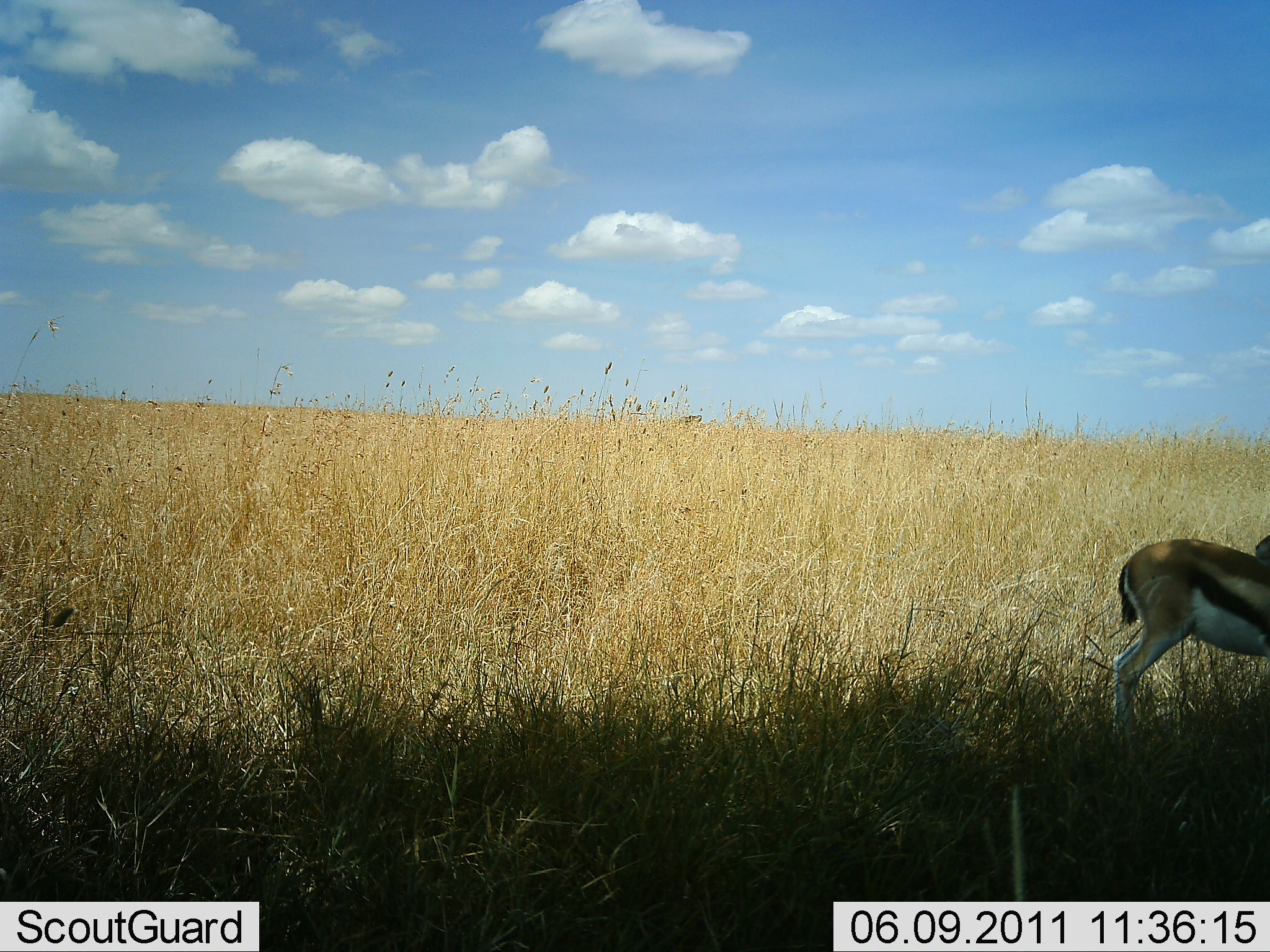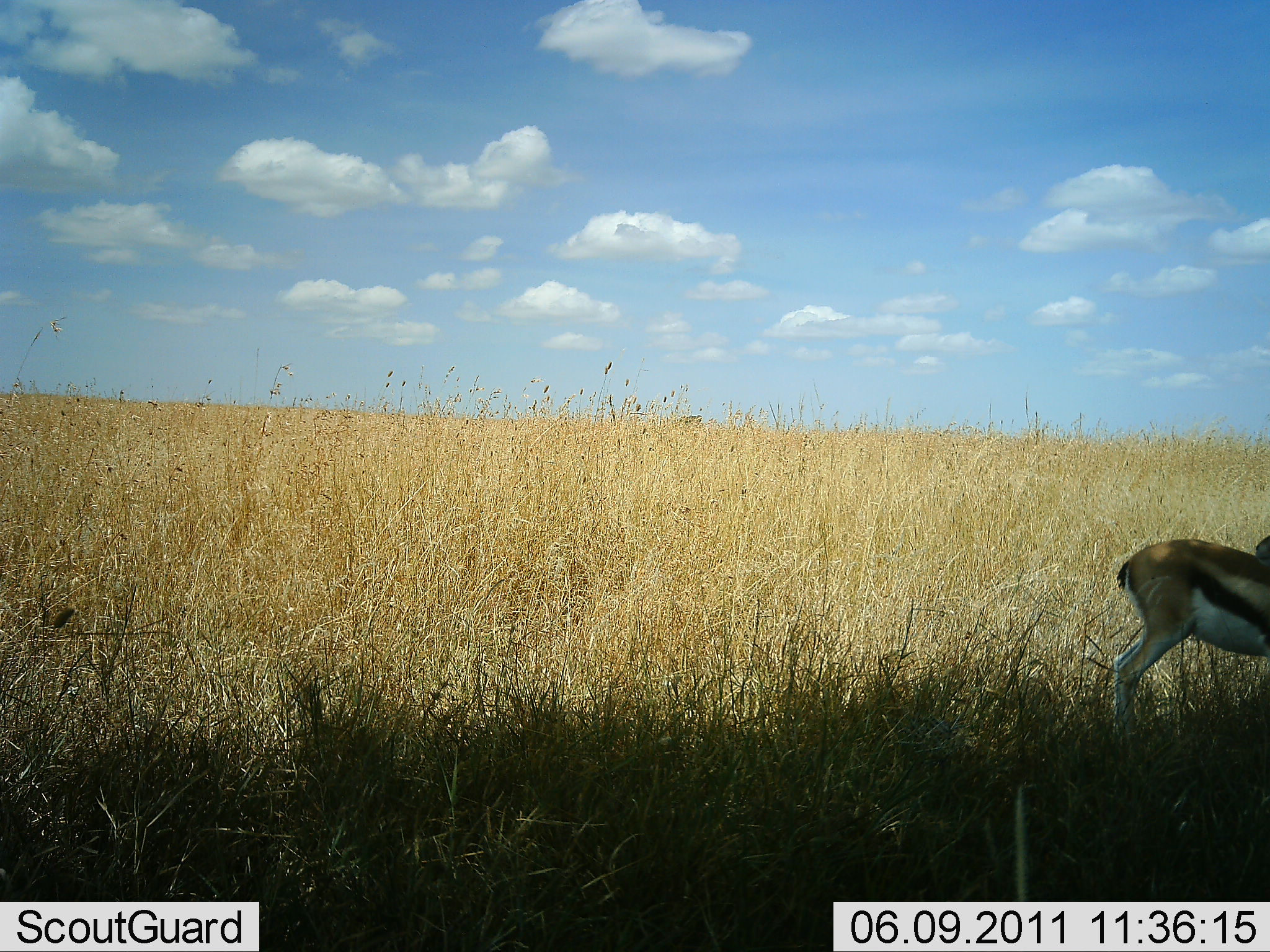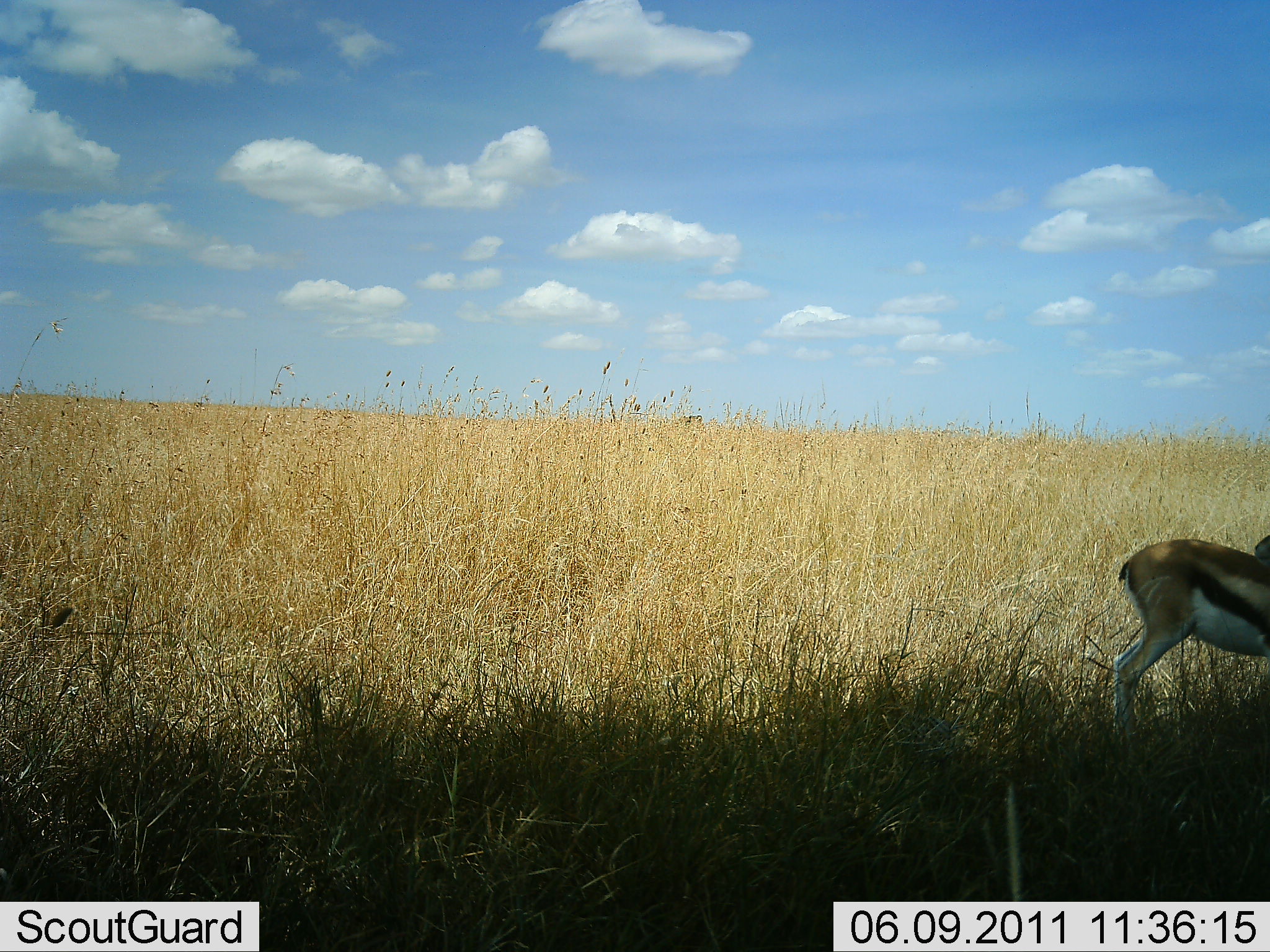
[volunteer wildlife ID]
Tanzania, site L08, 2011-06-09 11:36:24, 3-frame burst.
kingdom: Animalia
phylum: Chordata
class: Mammalia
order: Artiodactyla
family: Bovidae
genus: Eudorcas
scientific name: Eudorcas thomsonii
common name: thomson's gazelle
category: gazellethomsons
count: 1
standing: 100%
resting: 0%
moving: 0%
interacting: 0%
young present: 0%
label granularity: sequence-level